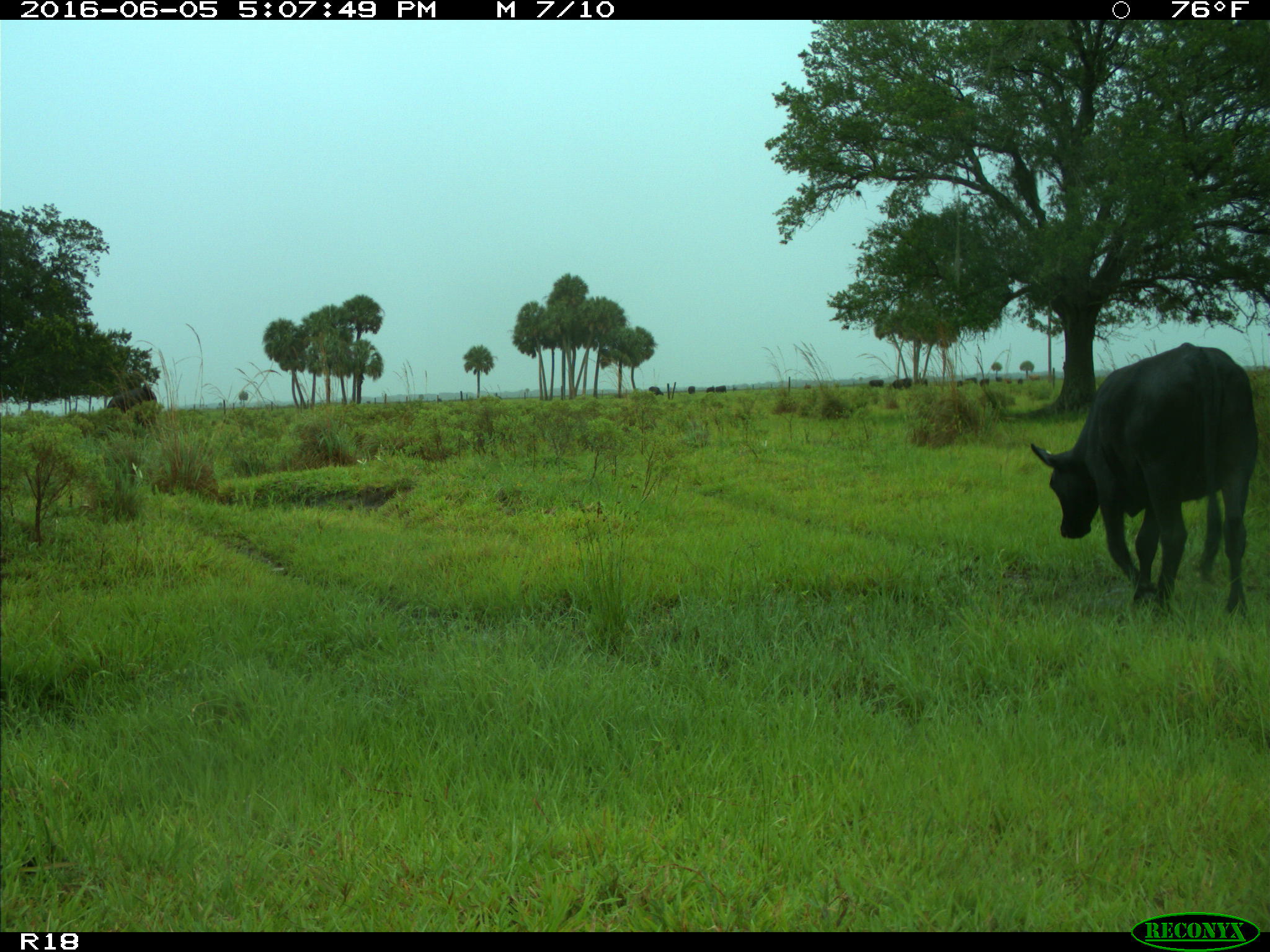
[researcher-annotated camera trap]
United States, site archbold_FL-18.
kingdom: Animalia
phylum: Chordata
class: Mammalia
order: Artiodactyla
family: Bovidae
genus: Bos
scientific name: Bos taurus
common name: domestic cow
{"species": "Bos taurus (domestic cow)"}